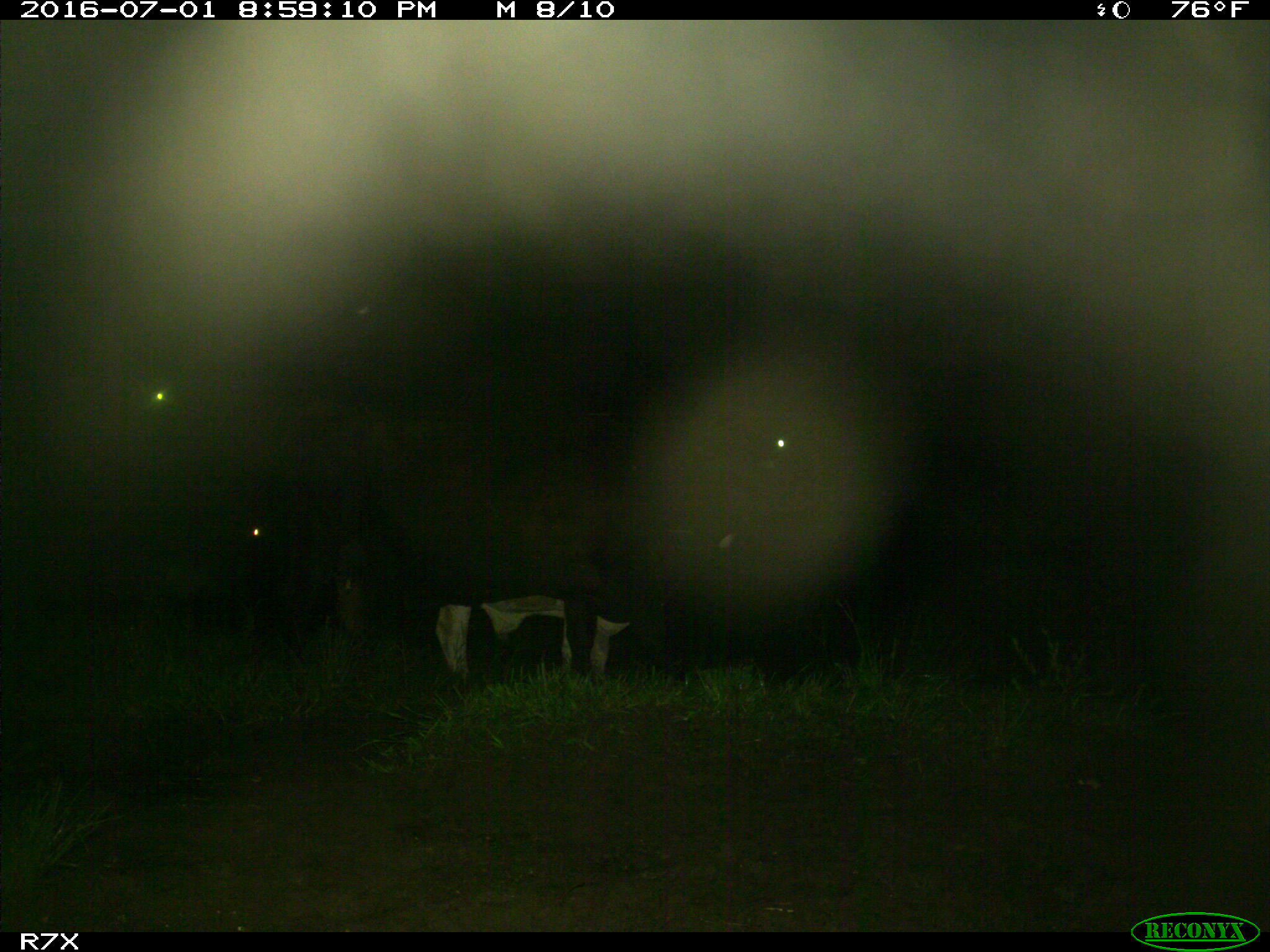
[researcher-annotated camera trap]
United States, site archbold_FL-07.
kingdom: Animalia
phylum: Chordata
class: Mammalia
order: Artiodactyla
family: Bovidae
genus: Bos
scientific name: Bos taurus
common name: domestic cow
Bos taurus (domestic cow).